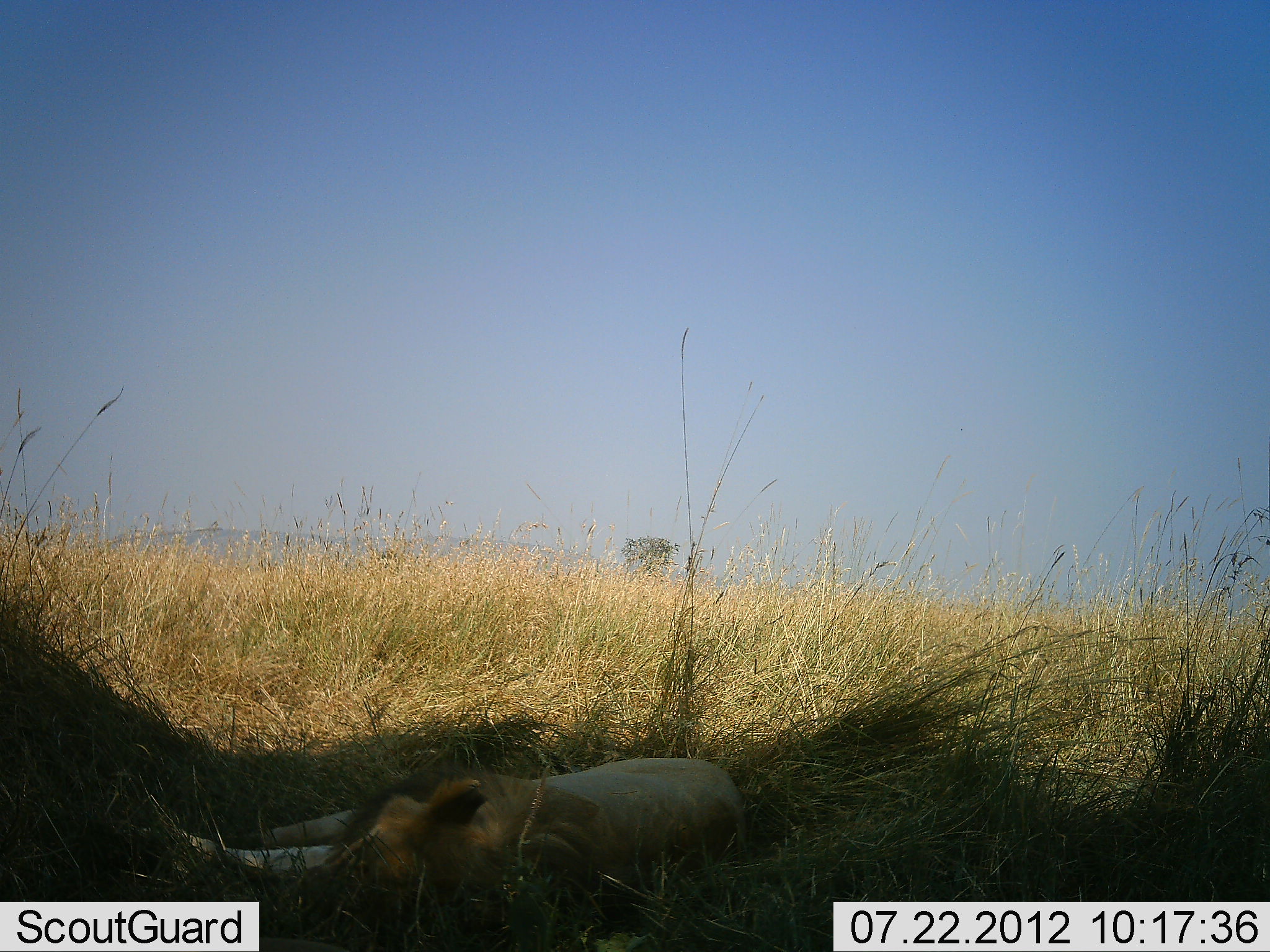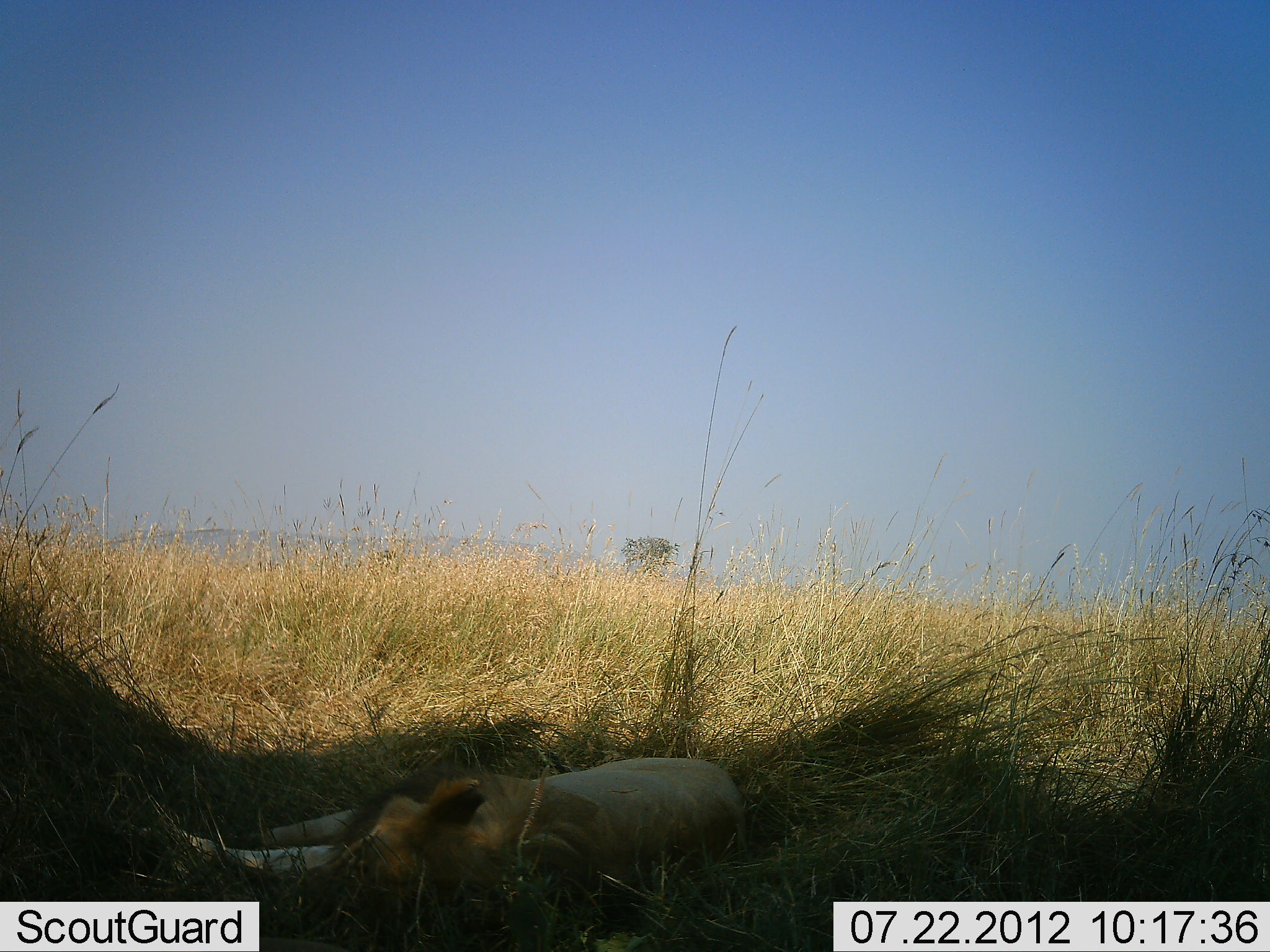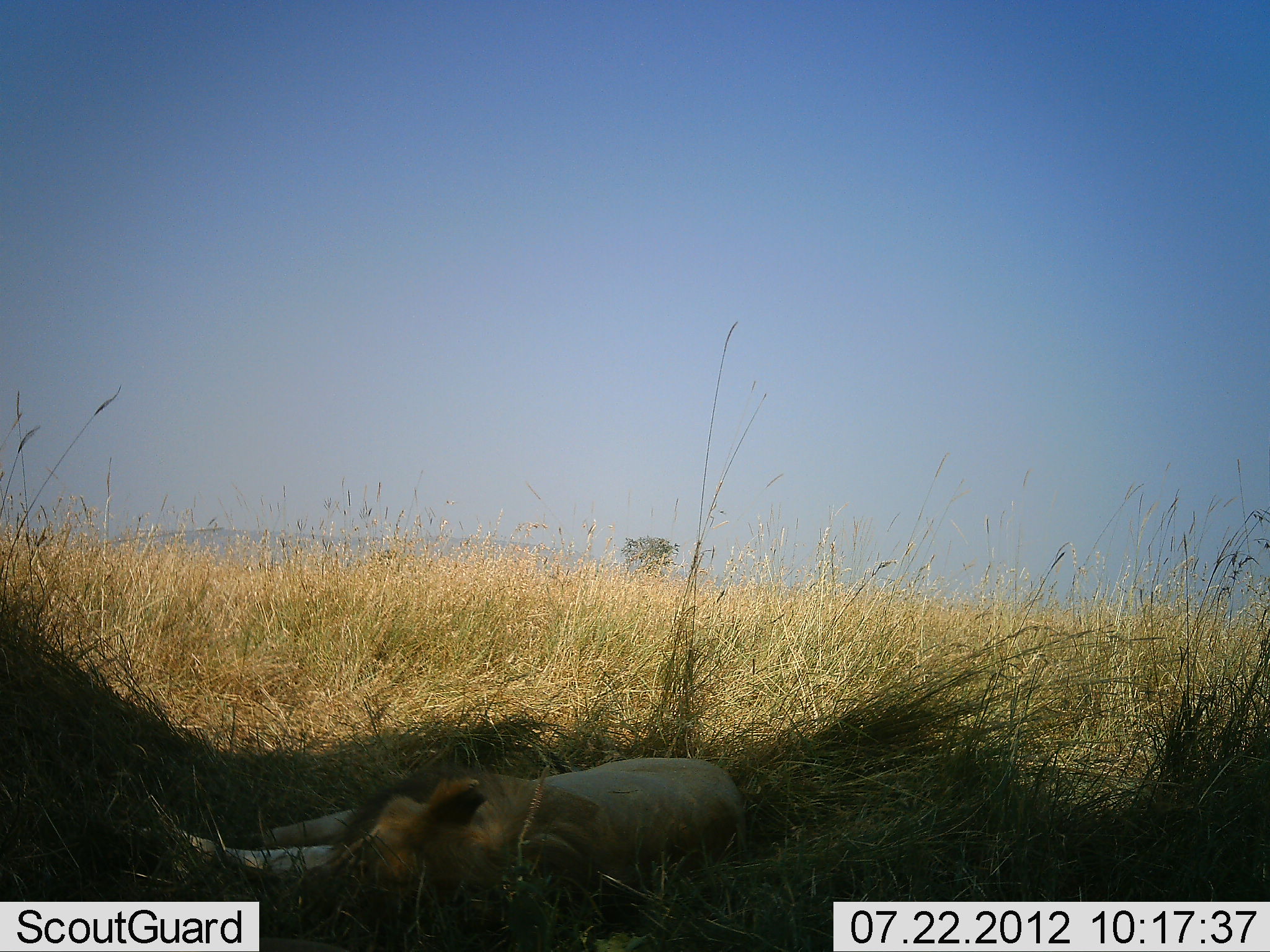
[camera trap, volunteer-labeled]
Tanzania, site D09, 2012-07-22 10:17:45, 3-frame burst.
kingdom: Animalia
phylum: Chordata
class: Mammalia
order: Carnivora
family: Felidae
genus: Panthera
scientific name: Panthera leo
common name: lion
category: lionmale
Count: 1.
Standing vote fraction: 0%.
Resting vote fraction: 100%.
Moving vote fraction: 0%.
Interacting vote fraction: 0%.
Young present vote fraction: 0%.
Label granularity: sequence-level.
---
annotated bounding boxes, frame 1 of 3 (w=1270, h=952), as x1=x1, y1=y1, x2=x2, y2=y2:
animal: x1=183, y1=758, x2=750, y2=952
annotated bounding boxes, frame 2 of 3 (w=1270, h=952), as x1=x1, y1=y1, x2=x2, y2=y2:
animal: x1=184, y1=757, x2=747, y2=900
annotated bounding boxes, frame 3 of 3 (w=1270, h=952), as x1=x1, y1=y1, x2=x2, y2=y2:
animal: x1=181, y1=757, x2=748, y2=892